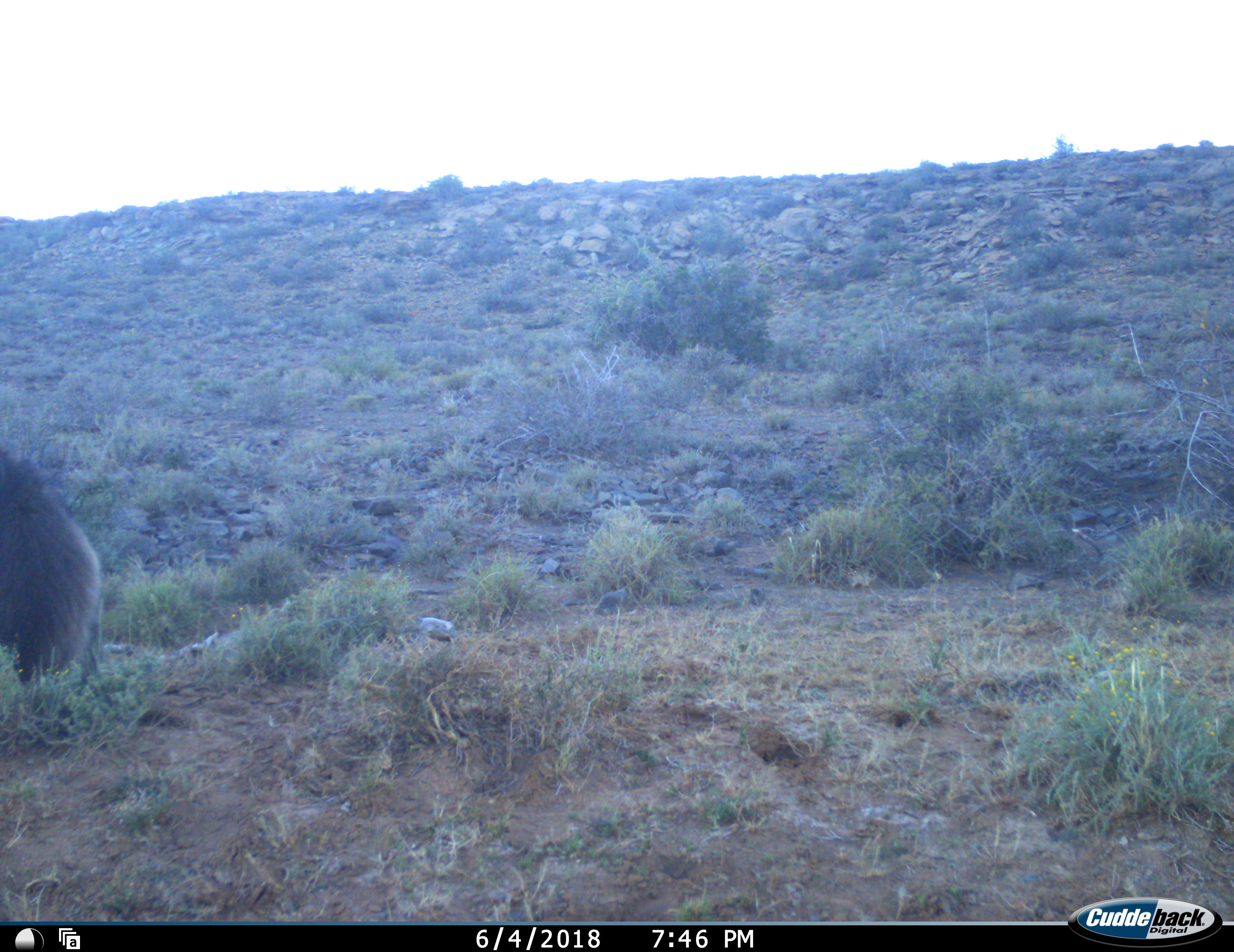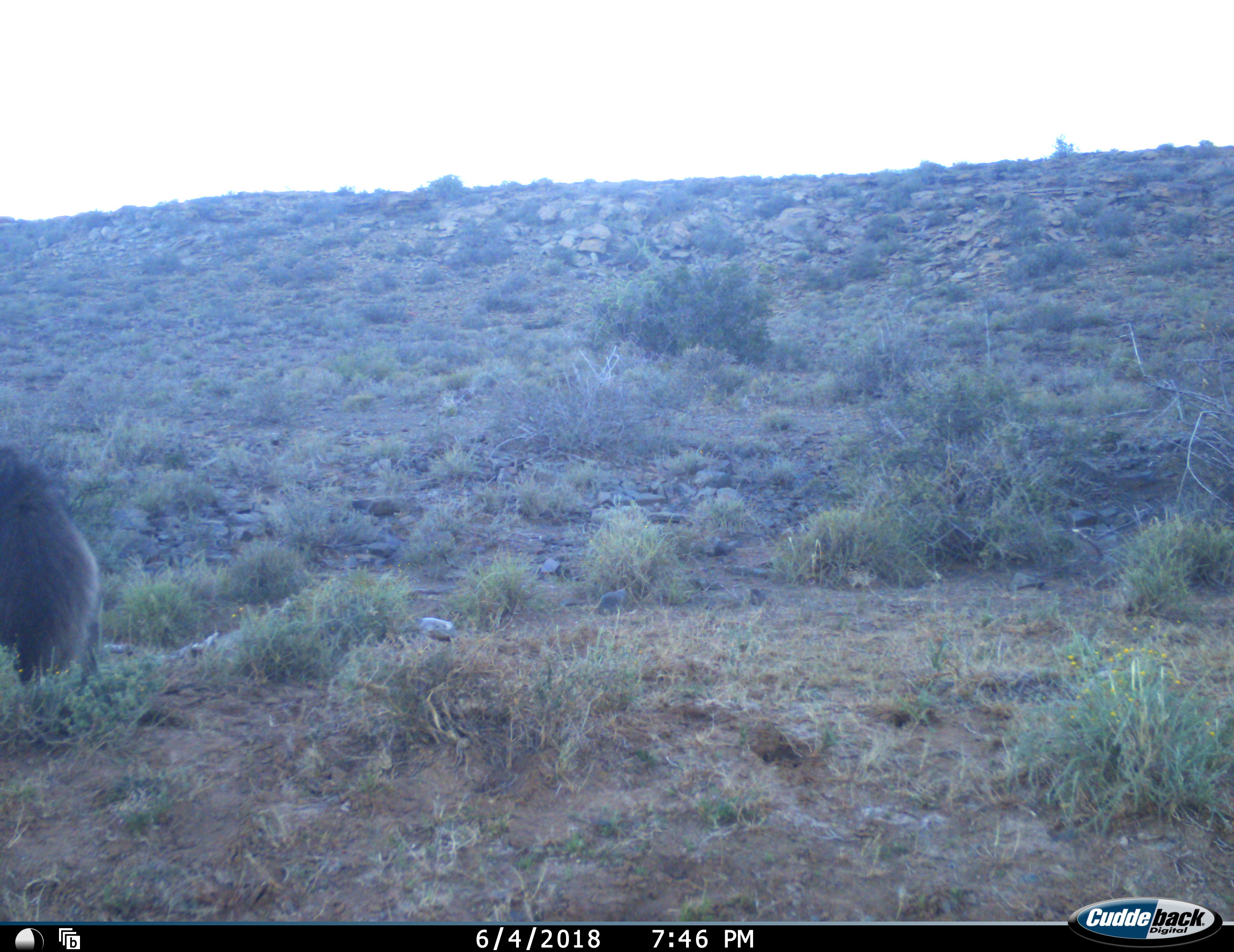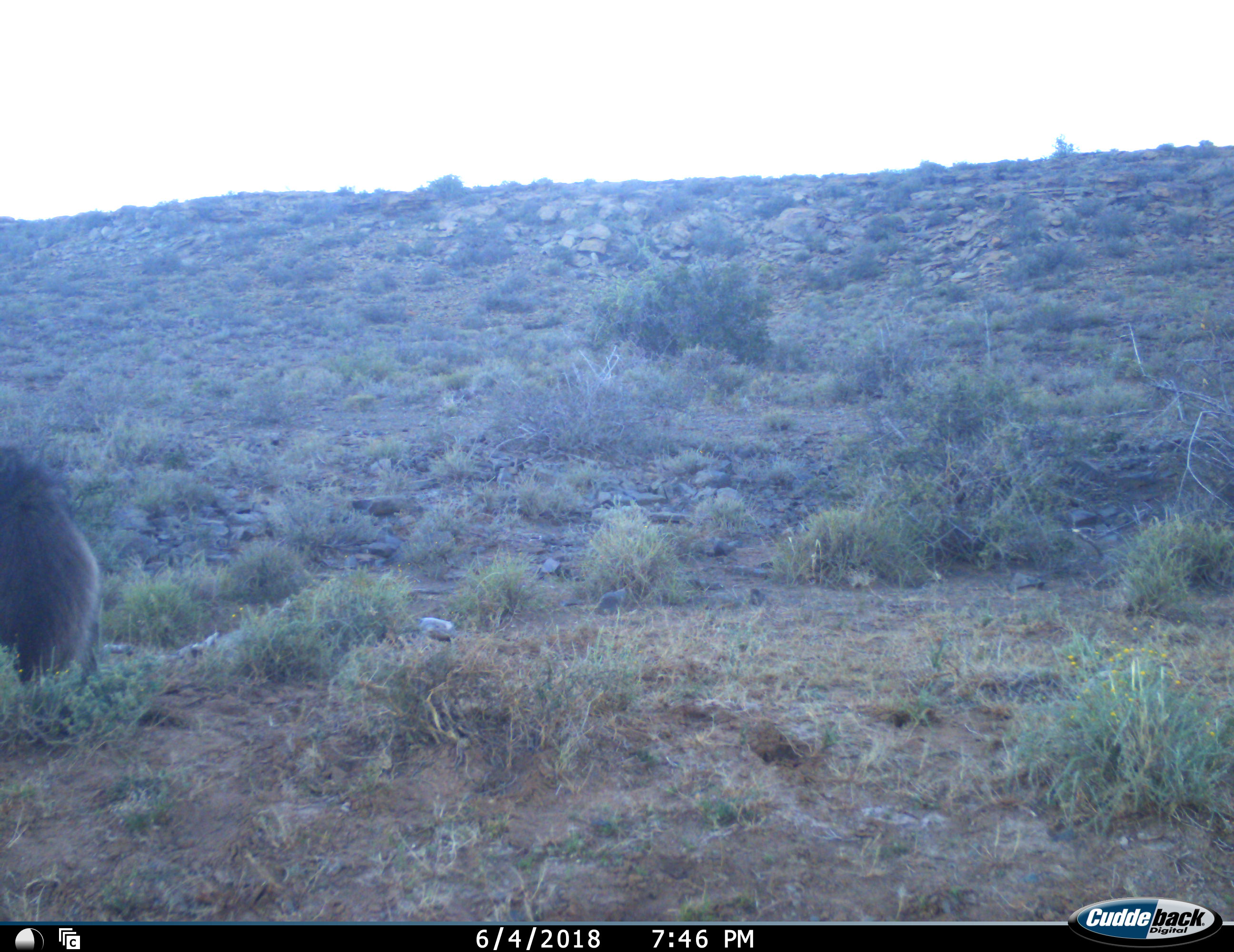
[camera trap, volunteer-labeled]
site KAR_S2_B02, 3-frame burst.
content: unidentified animal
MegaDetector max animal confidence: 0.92